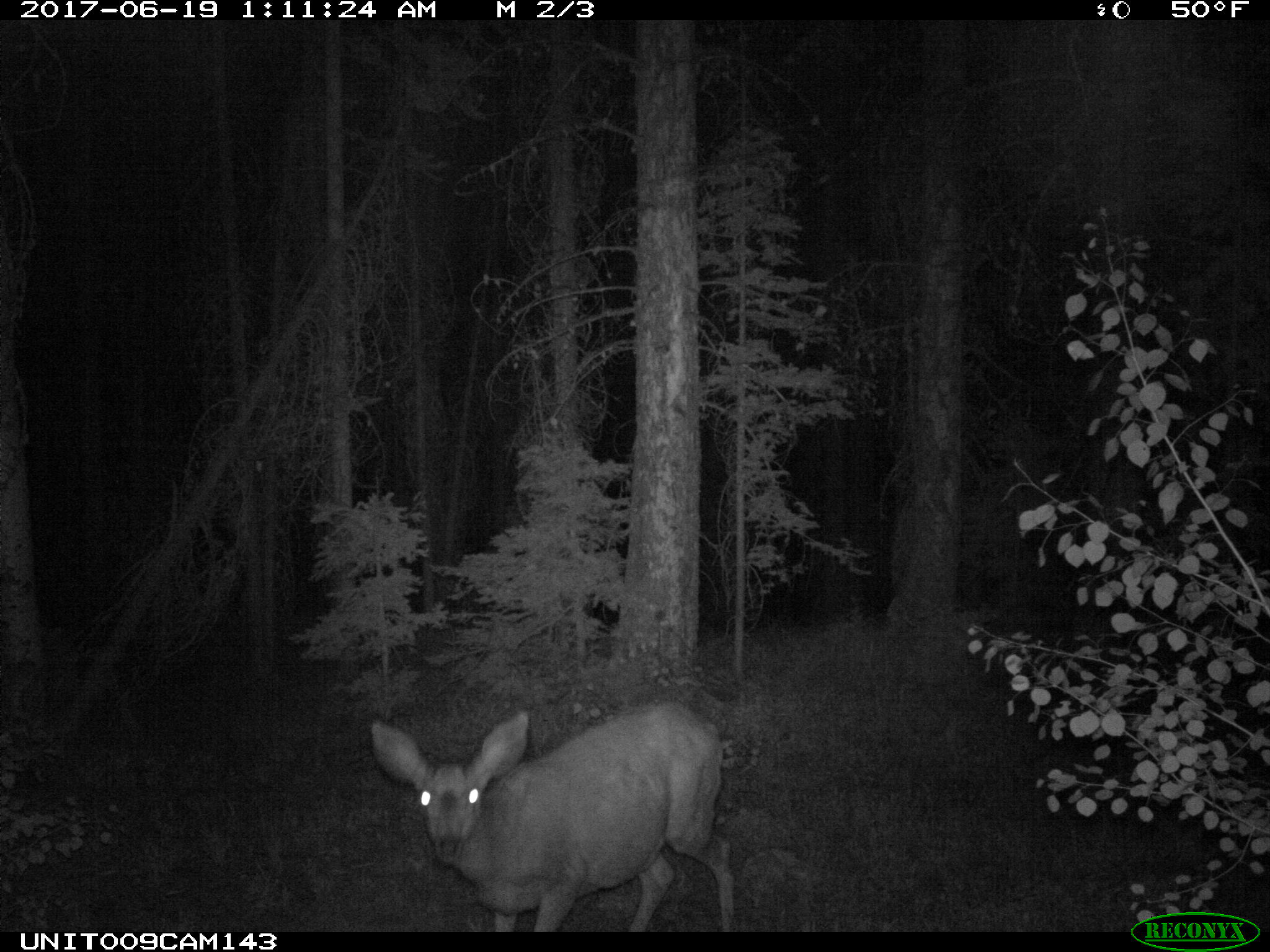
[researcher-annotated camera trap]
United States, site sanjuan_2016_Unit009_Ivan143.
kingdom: Animalia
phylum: Chordata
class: Mammalia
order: Artiodactyla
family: Cervidae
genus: Odocoileus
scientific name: Odocoileus hemionus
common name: mule deer